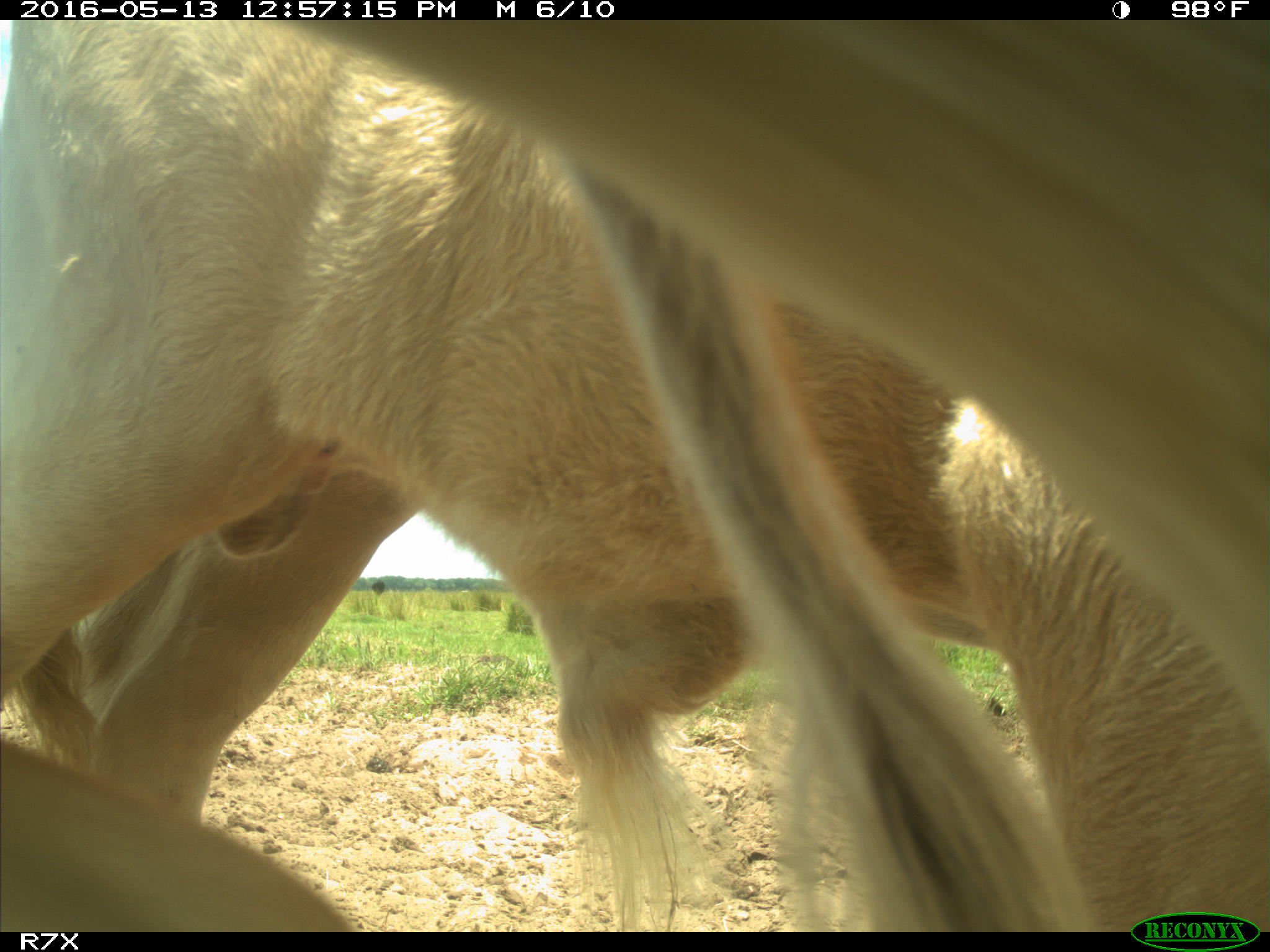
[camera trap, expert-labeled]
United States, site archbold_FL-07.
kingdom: Animalia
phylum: Chordata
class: Mammalia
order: Artiodactyla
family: Bovidae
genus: Bos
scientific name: Bos taurus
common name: domestic cow